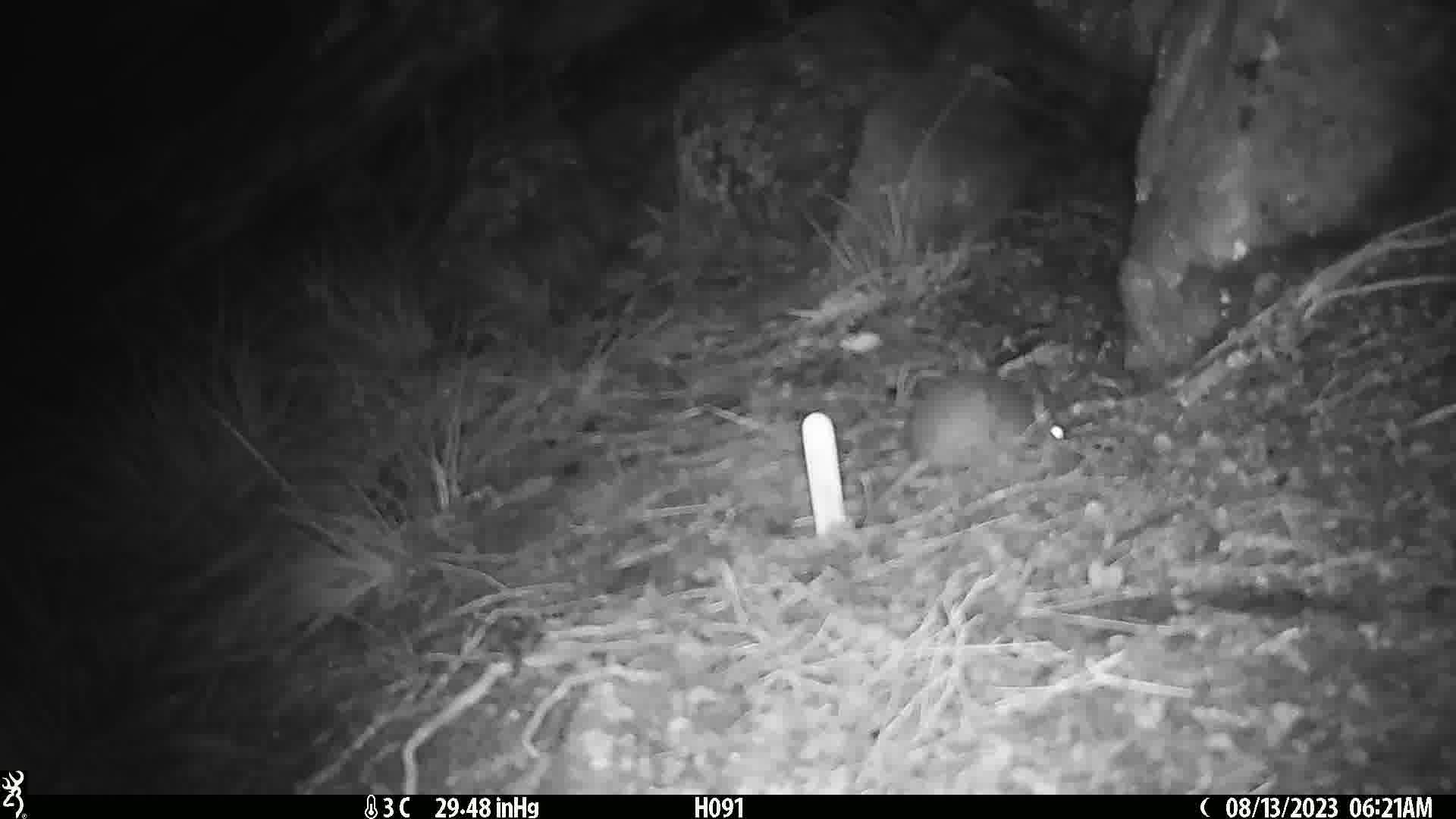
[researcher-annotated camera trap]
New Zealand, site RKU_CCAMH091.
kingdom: Animalia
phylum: Chordata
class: Mammalia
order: Rodentia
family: Muridae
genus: Rattus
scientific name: Rattus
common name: rat